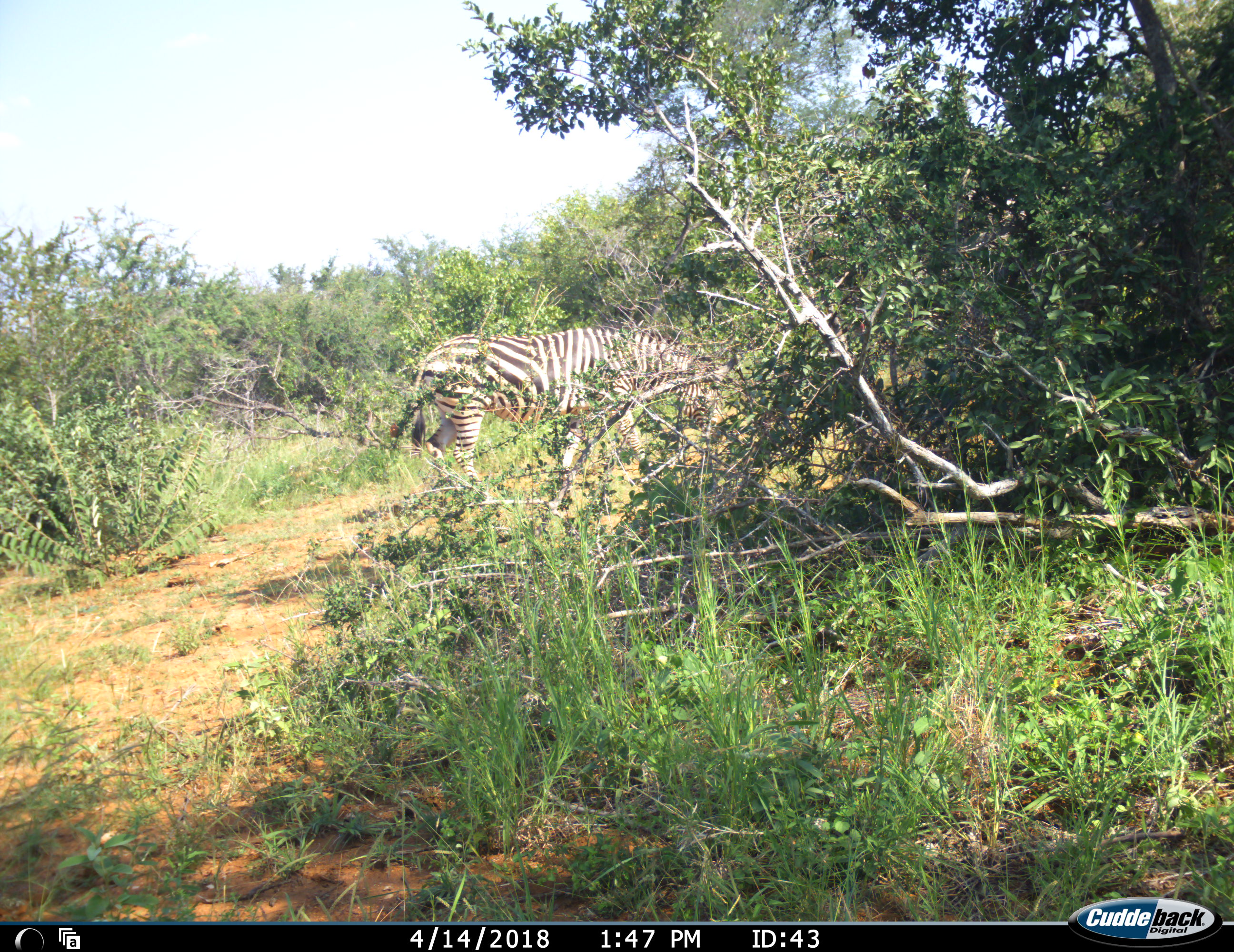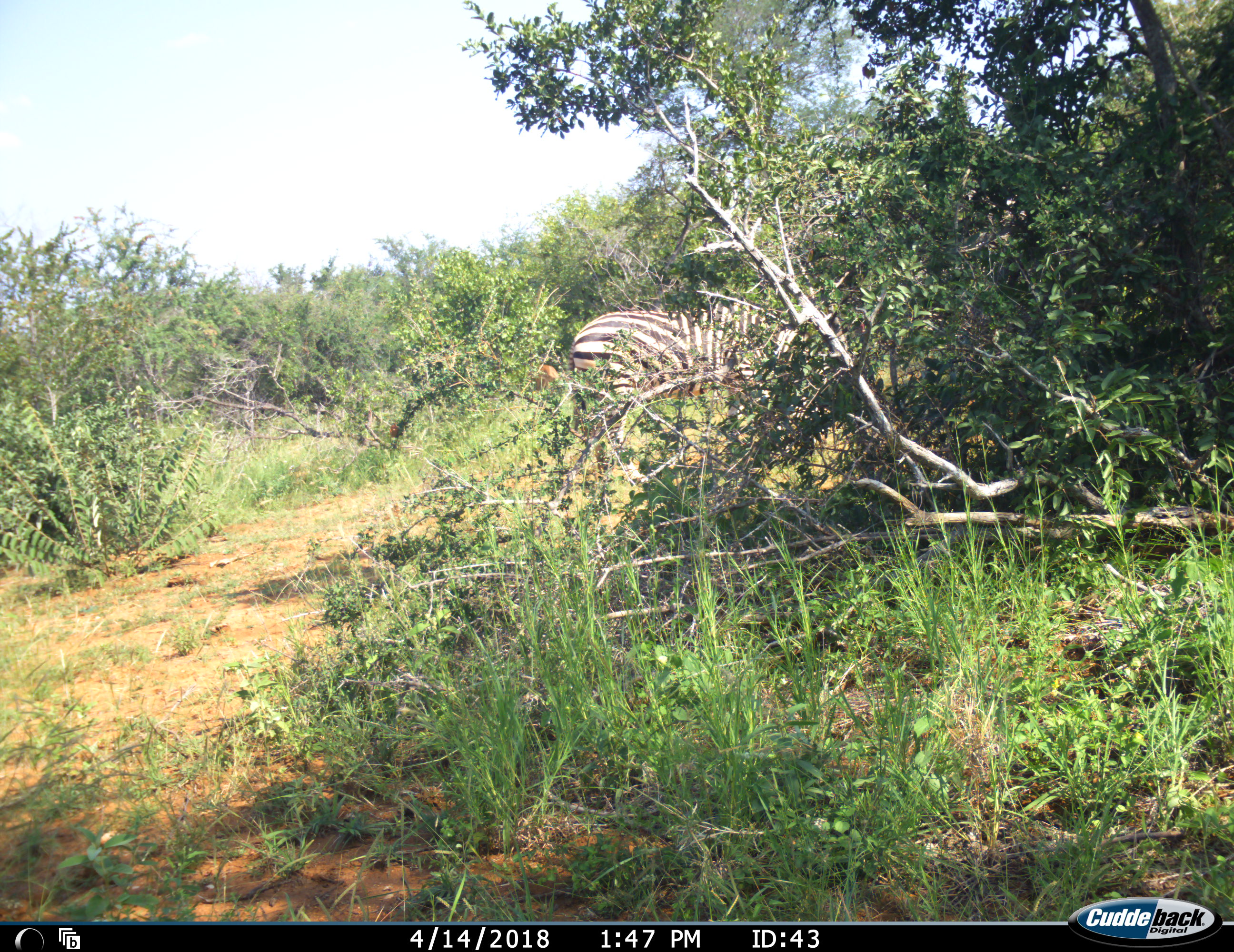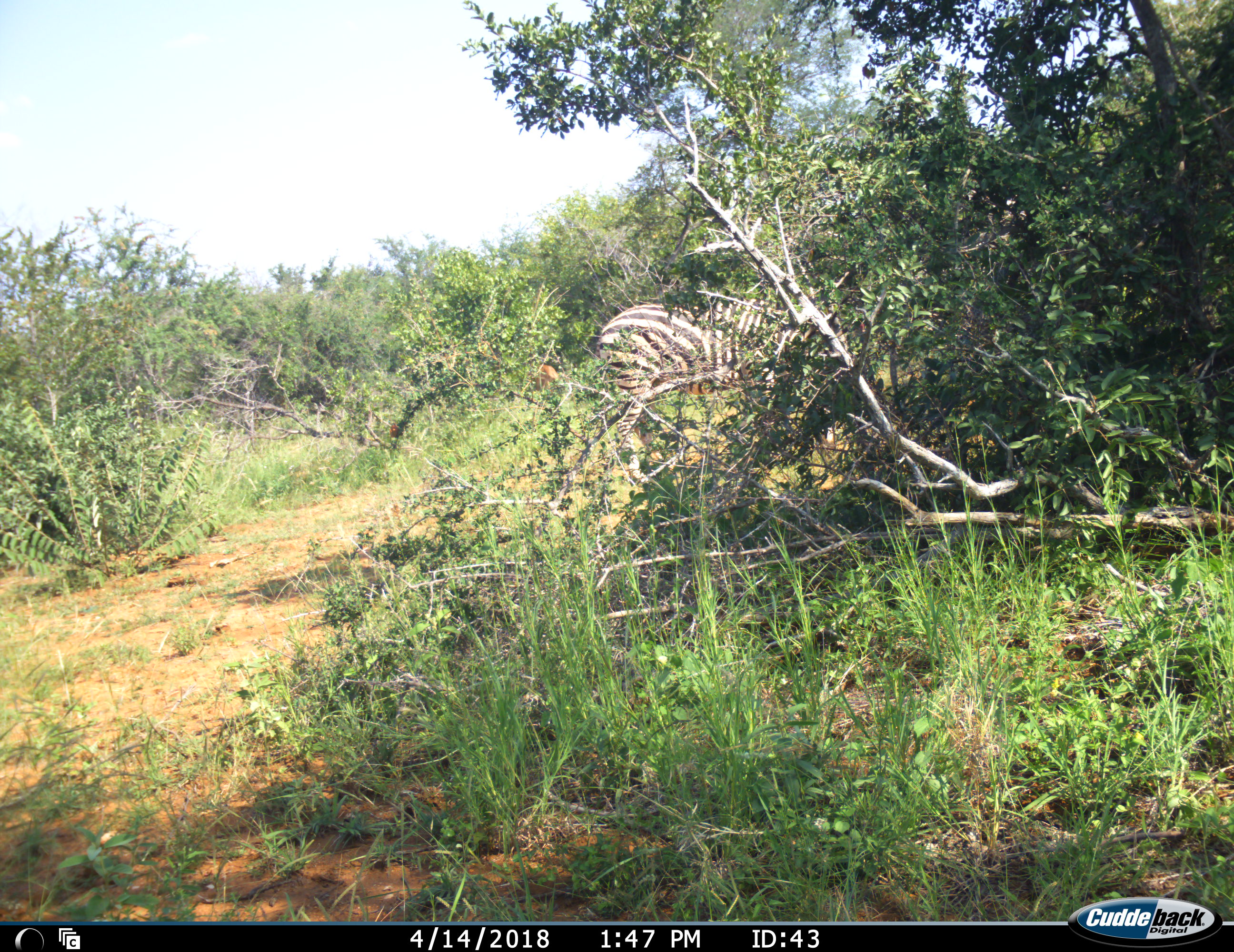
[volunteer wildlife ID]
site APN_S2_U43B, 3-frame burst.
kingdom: Animalia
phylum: Chordata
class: Mammalia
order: Perissodactyla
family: Equidae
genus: Equus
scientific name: Equus quagga burchellii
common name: burchell's zebra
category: zebraburchells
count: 1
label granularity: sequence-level